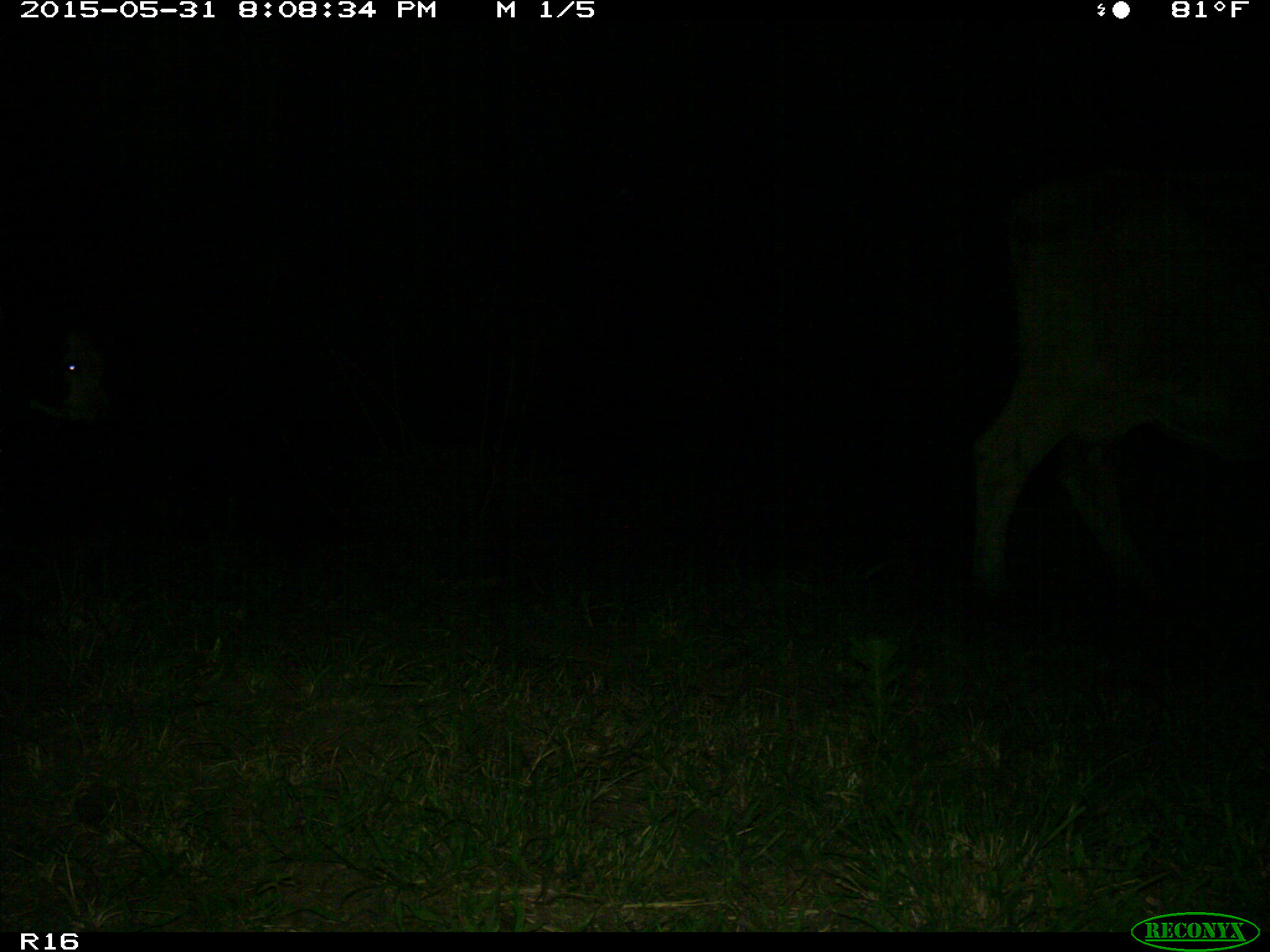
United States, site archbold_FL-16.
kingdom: Animalia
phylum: Chordata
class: Mammalia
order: Artiodactyla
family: Bovidae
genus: Bos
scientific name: Bos taurus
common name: domestic cow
Bos taurus (domestic cow).